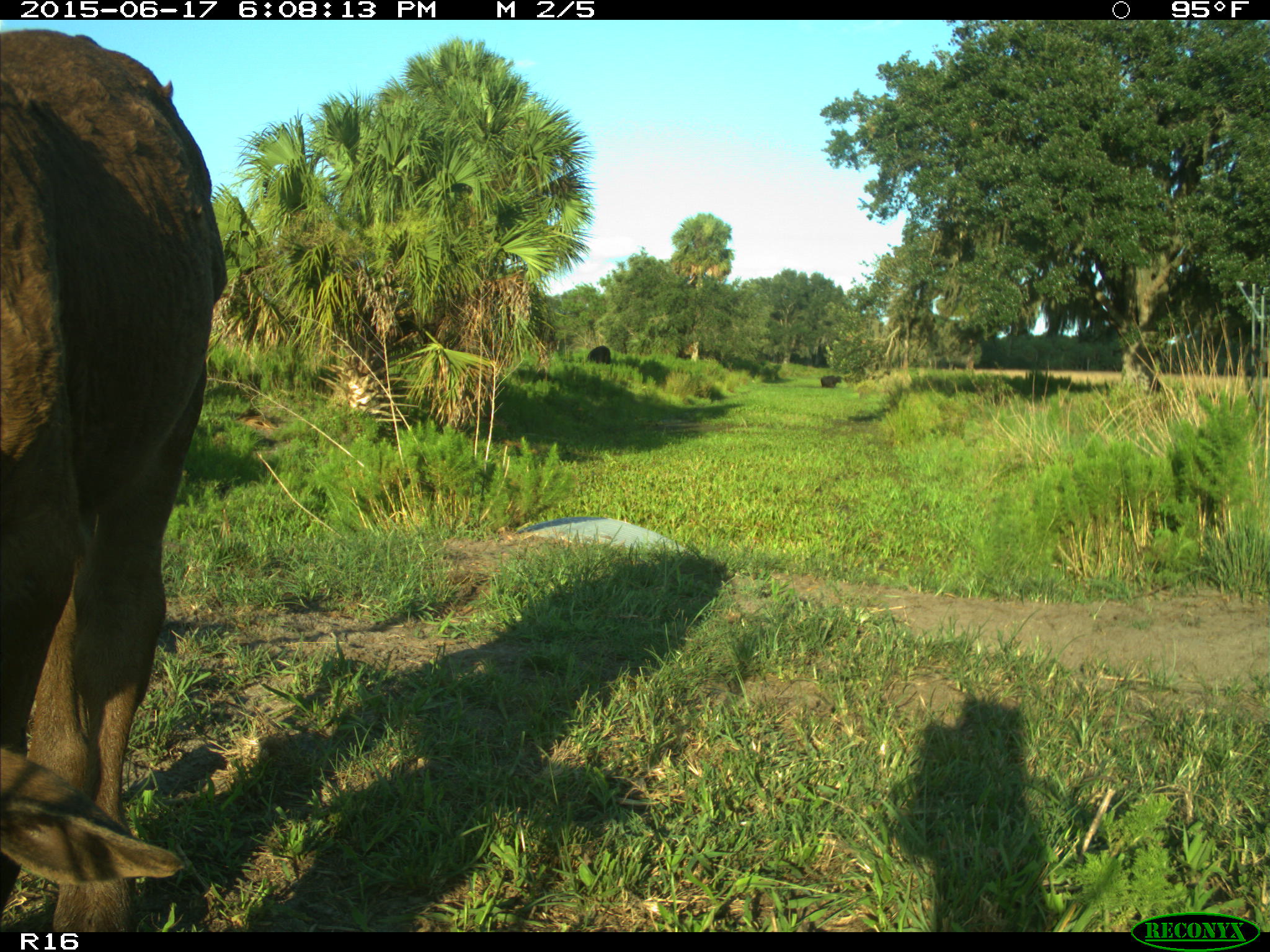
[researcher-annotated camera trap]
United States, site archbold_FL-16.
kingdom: Animalia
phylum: Chordata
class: Mammalia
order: Artiodactyla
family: Bovidae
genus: Bos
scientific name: Bos taurus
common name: domestic cow